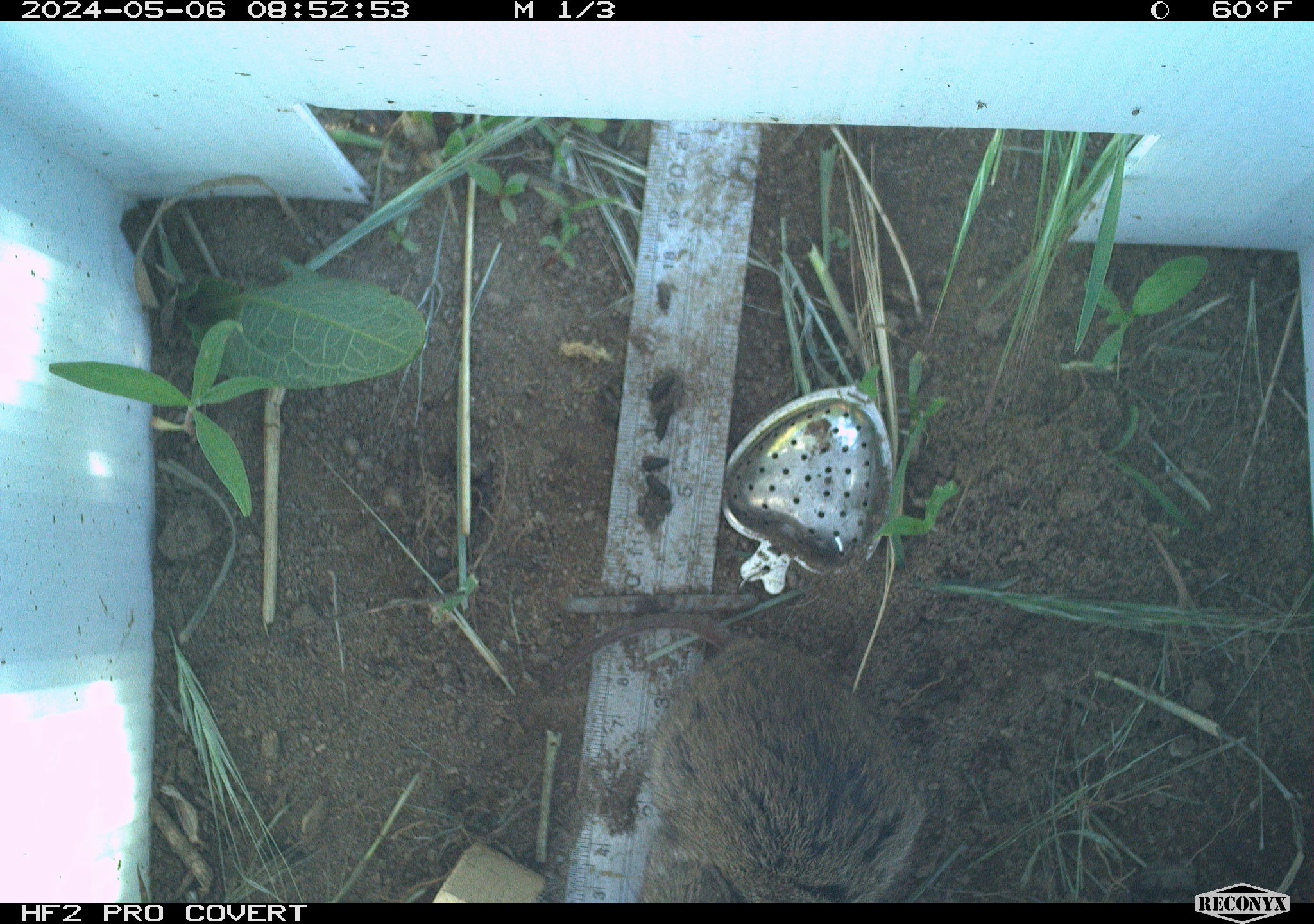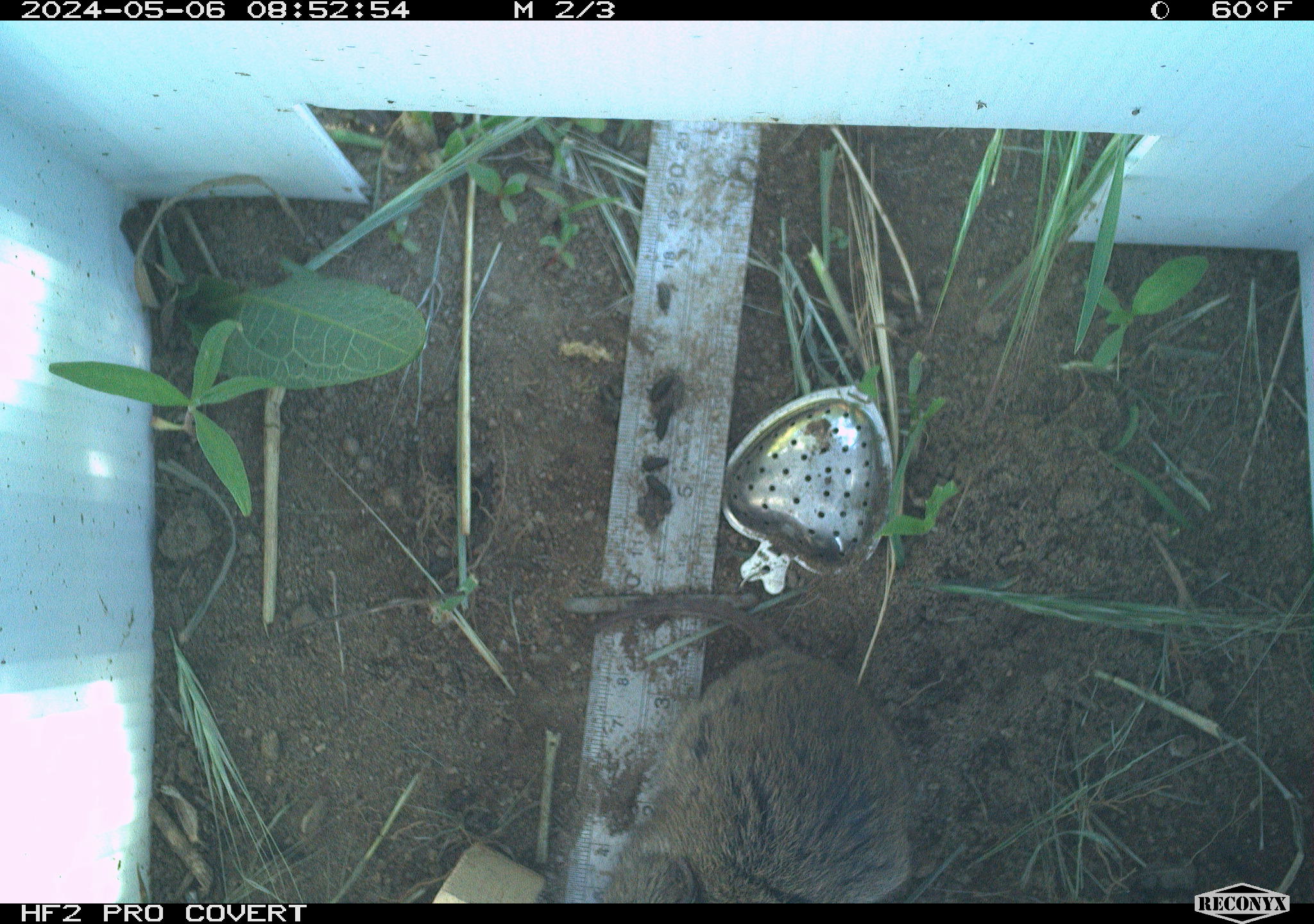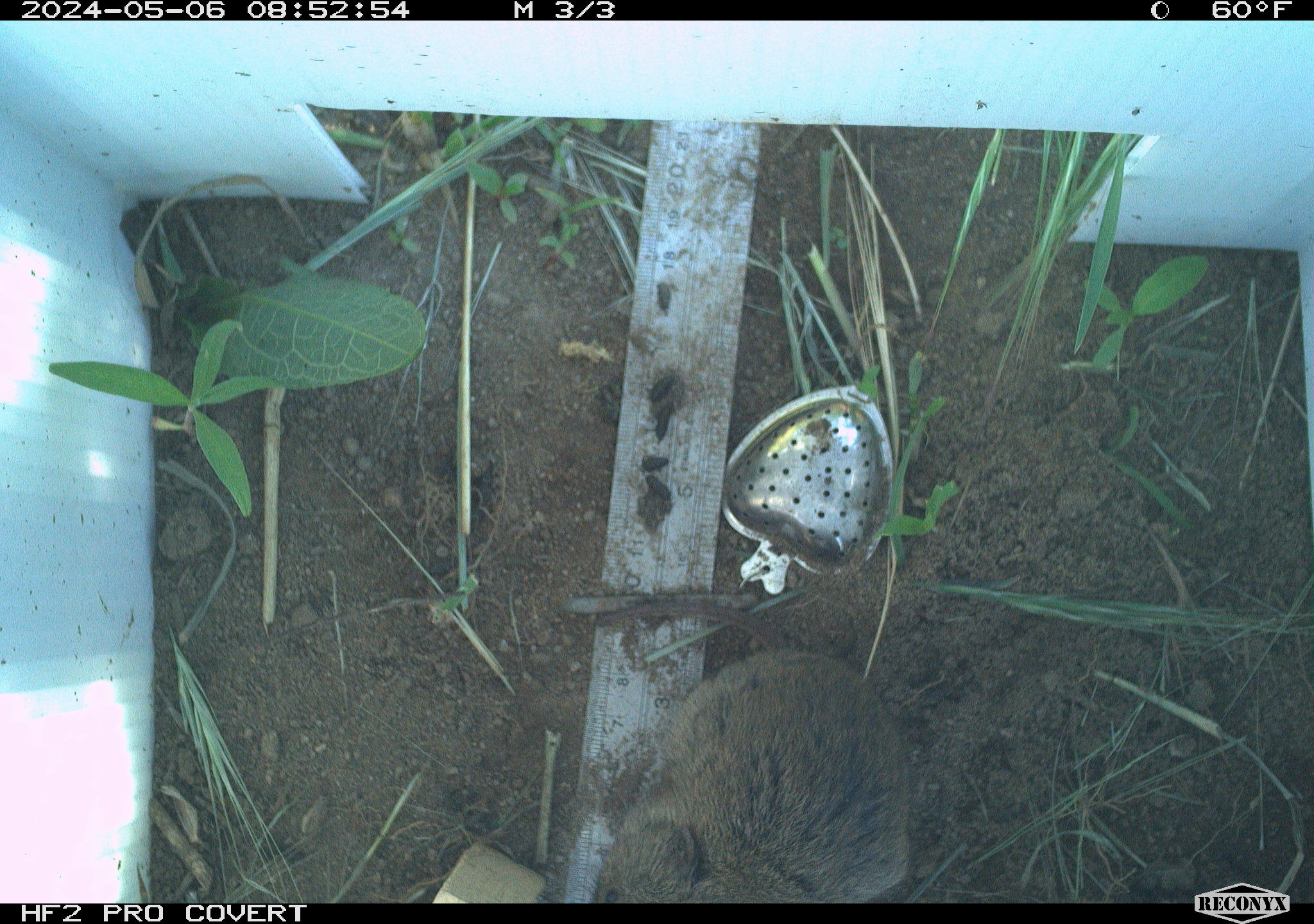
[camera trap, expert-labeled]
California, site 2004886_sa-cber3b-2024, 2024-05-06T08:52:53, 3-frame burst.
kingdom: Animalia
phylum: Chordata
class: Mammalia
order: Rodentia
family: Cricetidae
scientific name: Arvicolinae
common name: voles, lemmings, and muskrats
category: arvicolinae subfamily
Arvicolinae subfamily (voles, lemmings, and muskrats) (Arvicolinae).